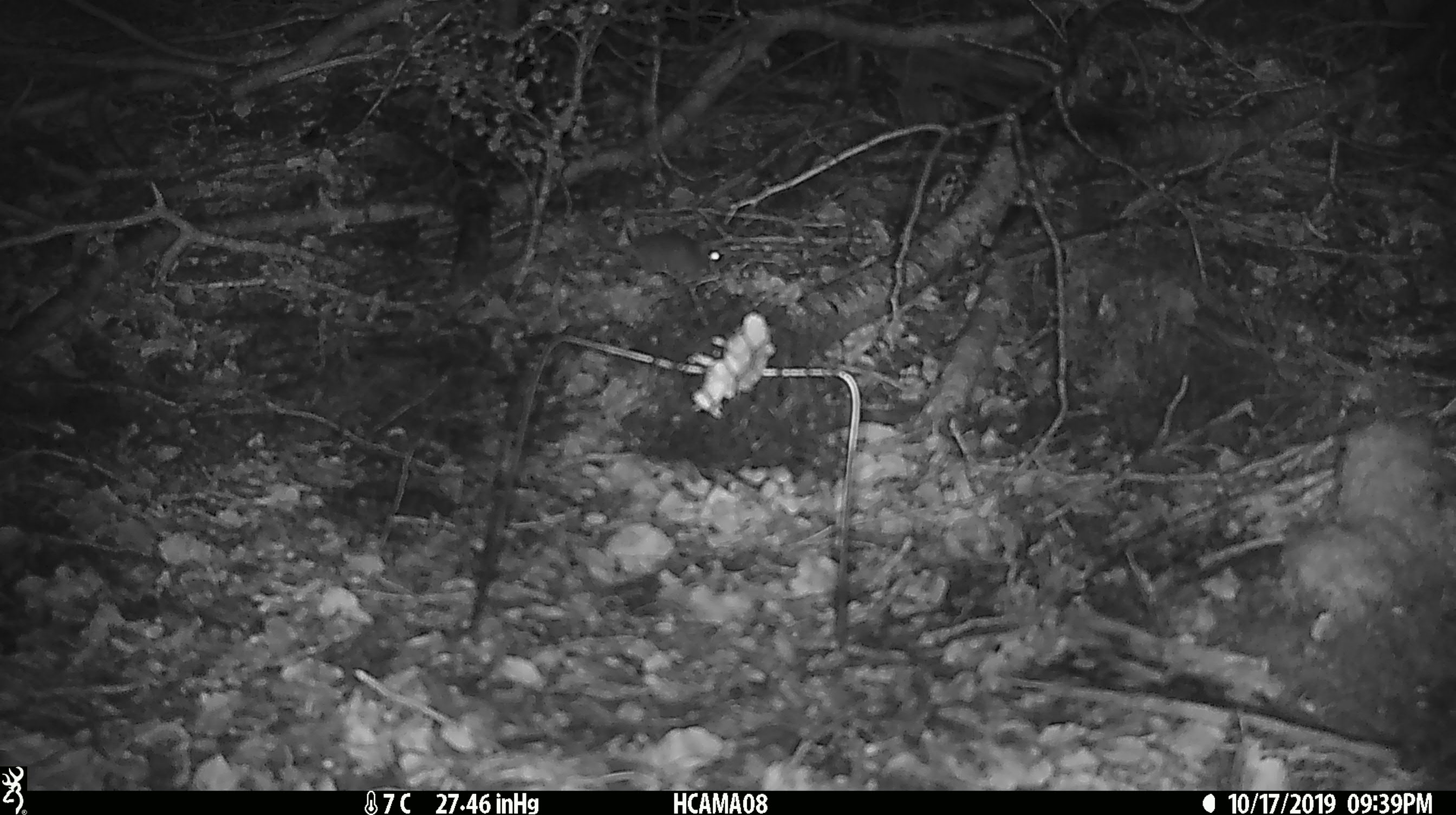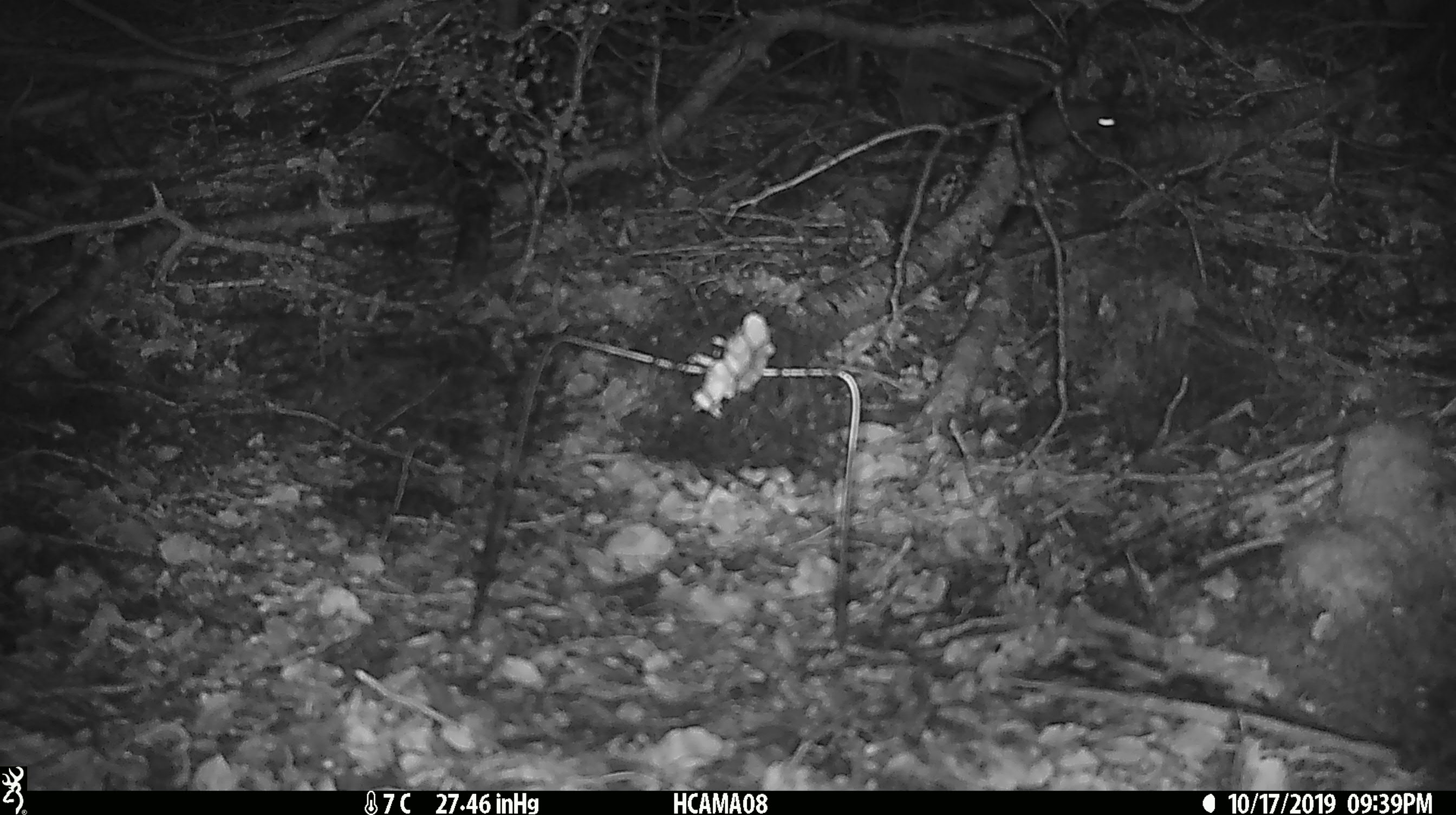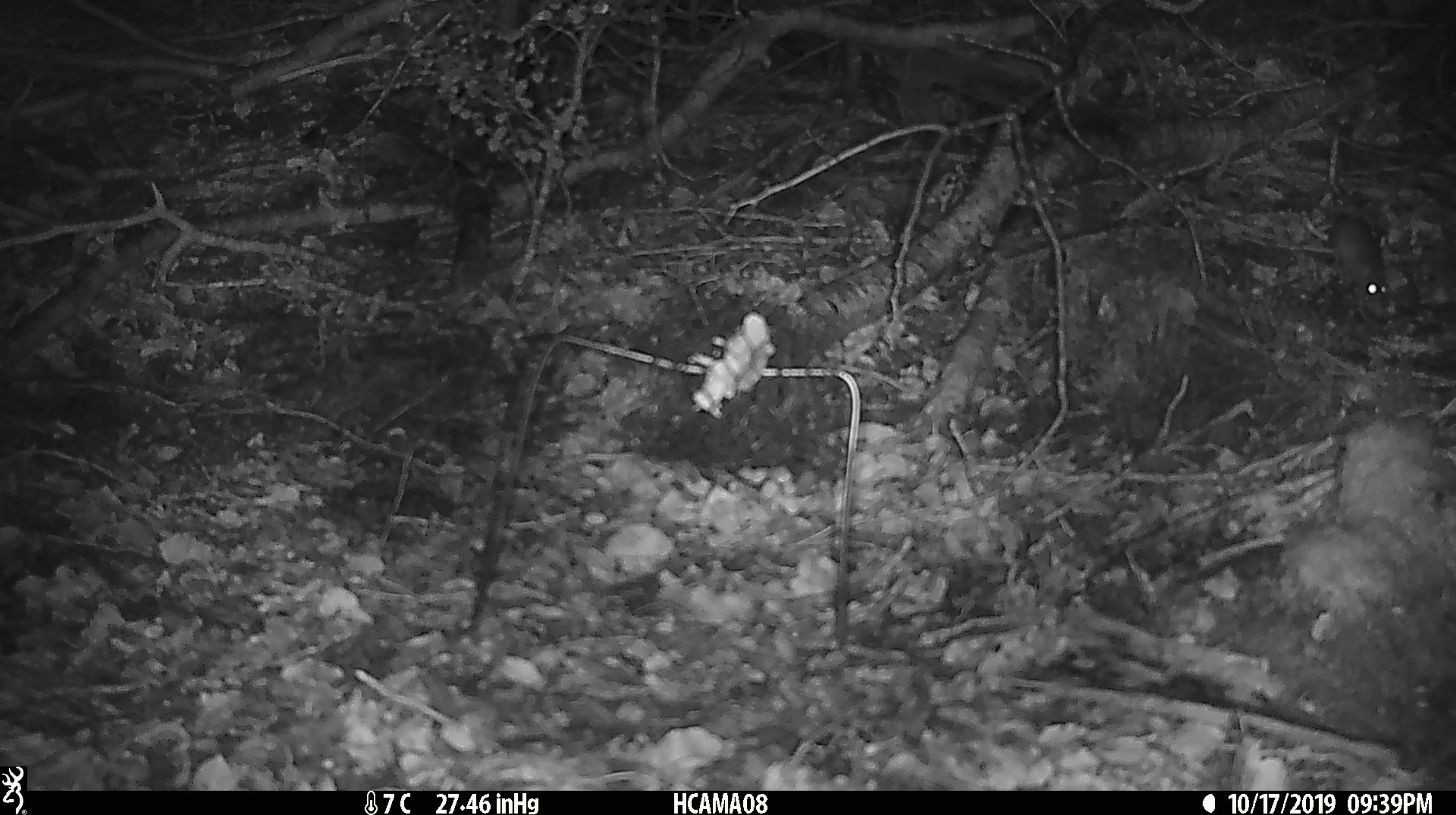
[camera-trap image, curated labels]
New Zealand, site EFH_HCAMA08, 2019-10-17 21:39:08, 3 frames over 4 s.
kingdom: Animalia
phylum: Chordata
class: Mammalia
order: Rodentia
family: Muridae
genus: Mus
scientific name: Mus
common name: mouse